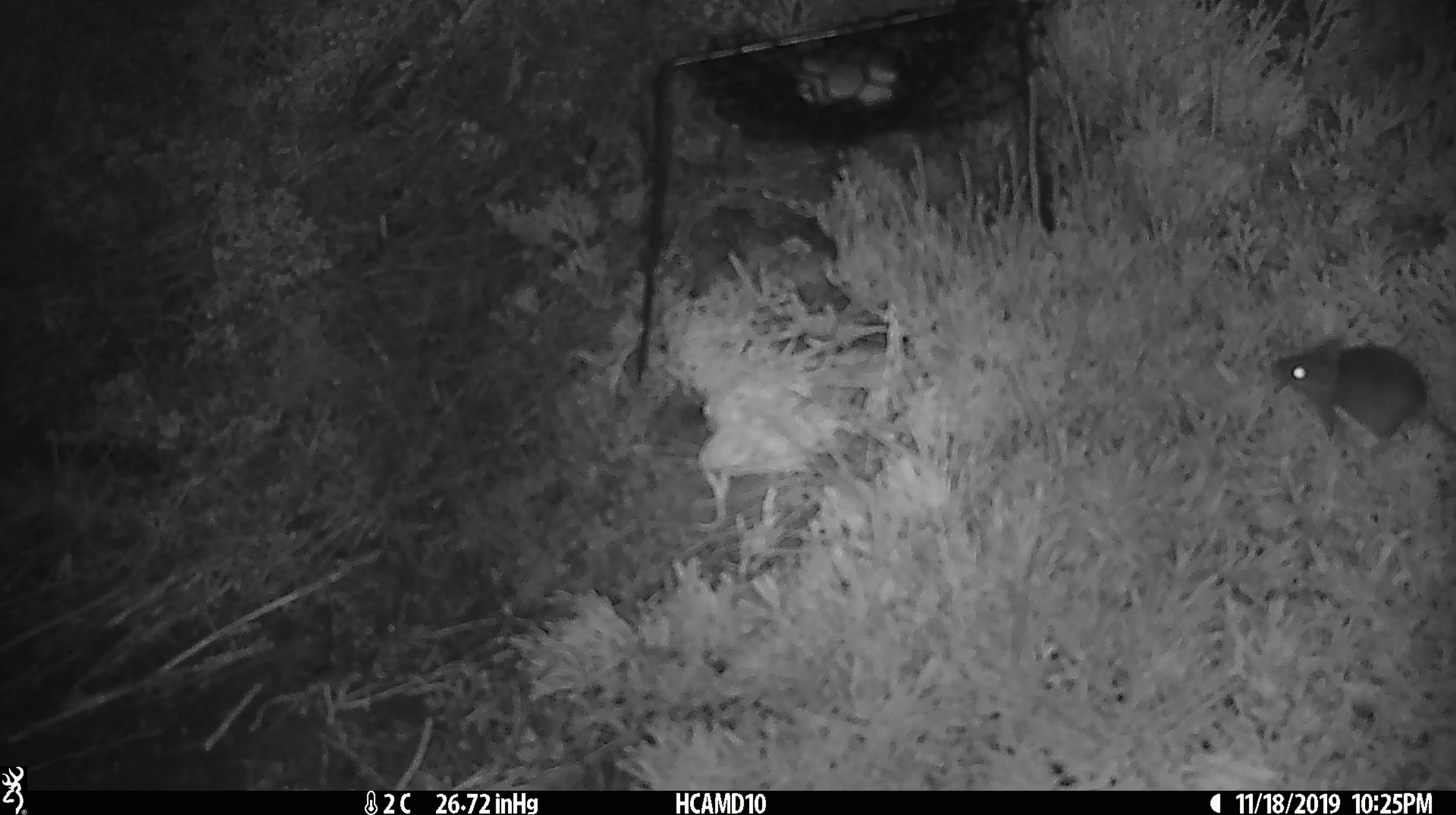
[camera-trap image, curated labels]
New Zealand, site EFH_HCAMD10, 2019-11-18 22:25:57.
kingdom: Animalia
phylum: Chordata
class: Mammalia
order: Rodentia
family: Muridae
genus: Mus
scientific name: Mus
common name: mouse